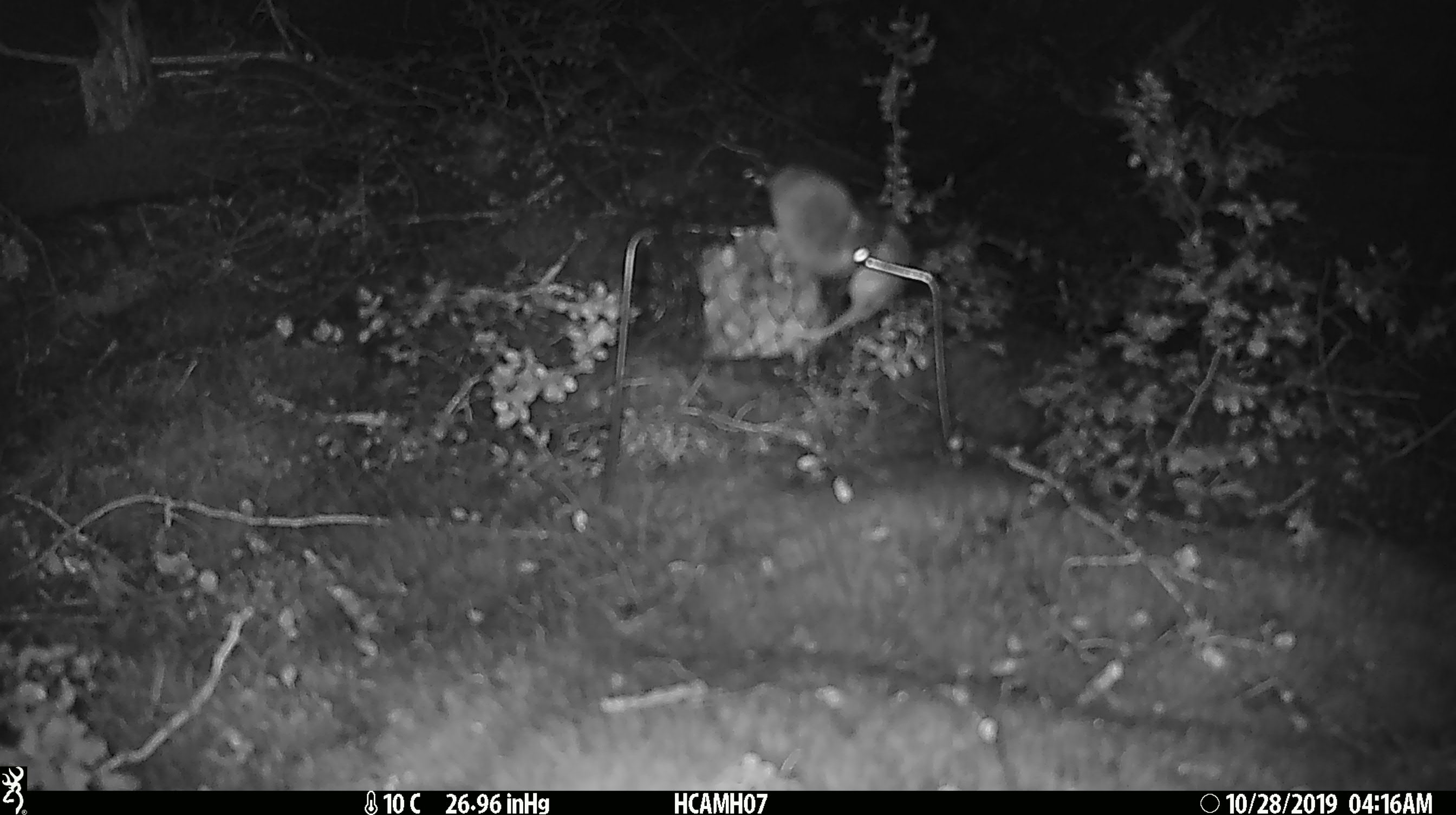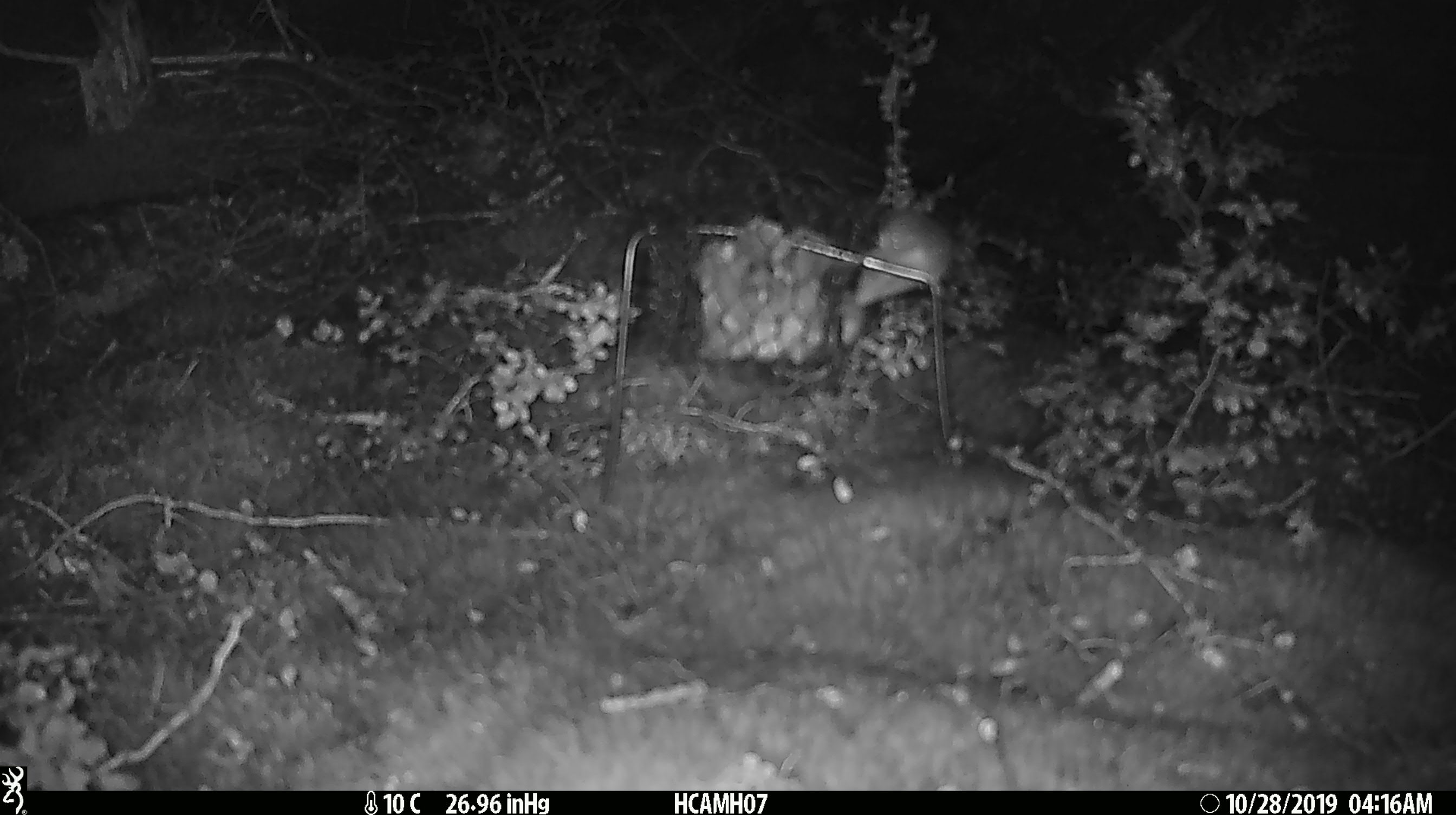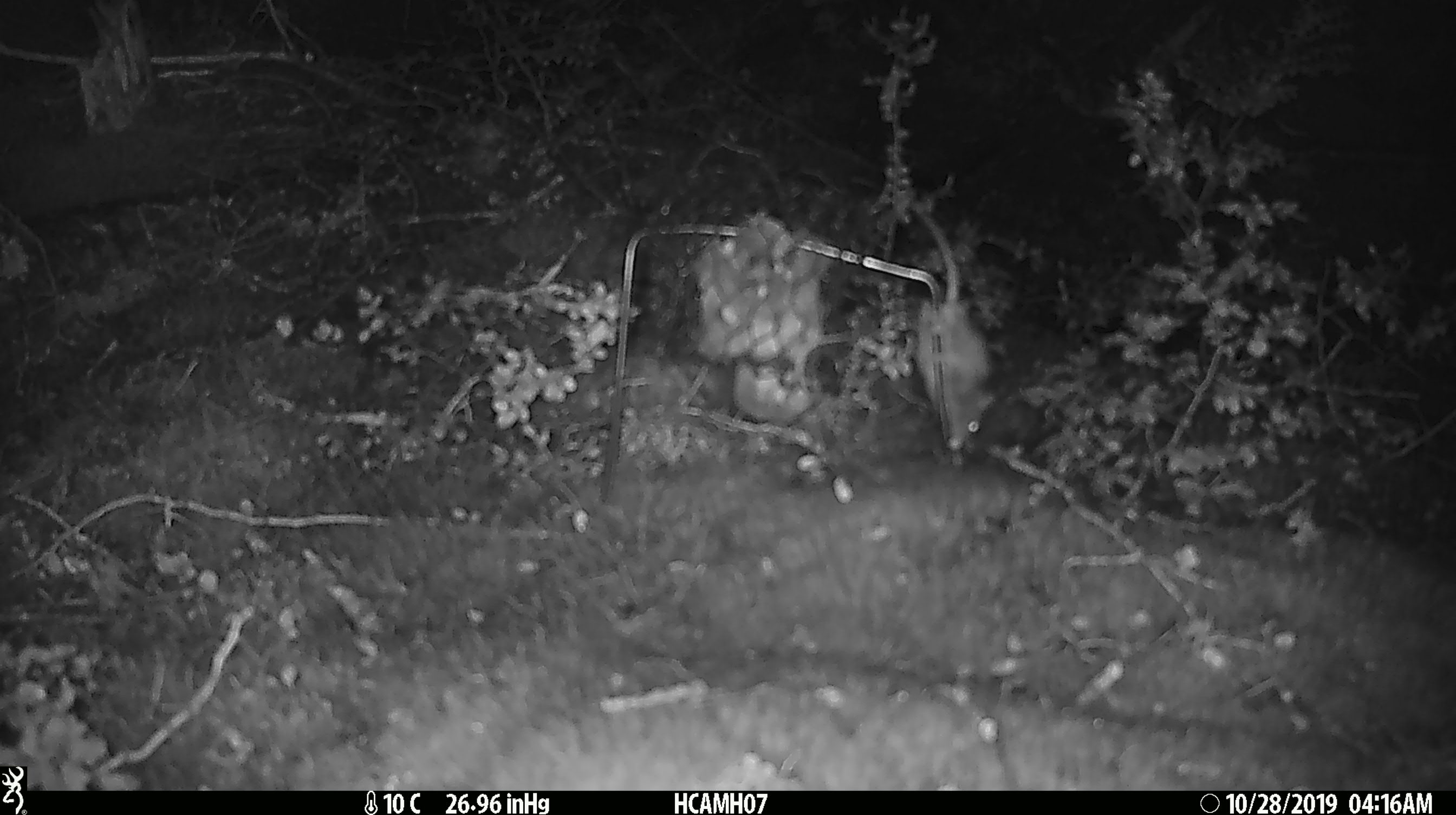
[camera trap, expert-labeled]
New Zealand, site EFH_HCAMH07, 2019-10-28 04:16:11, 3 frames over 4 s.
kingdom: Animalia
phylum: Chordata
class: Mammalia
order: Rodentia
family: Muridae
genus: Mus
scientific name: Mus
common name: mouse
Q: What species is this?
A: Mouse (Mus).